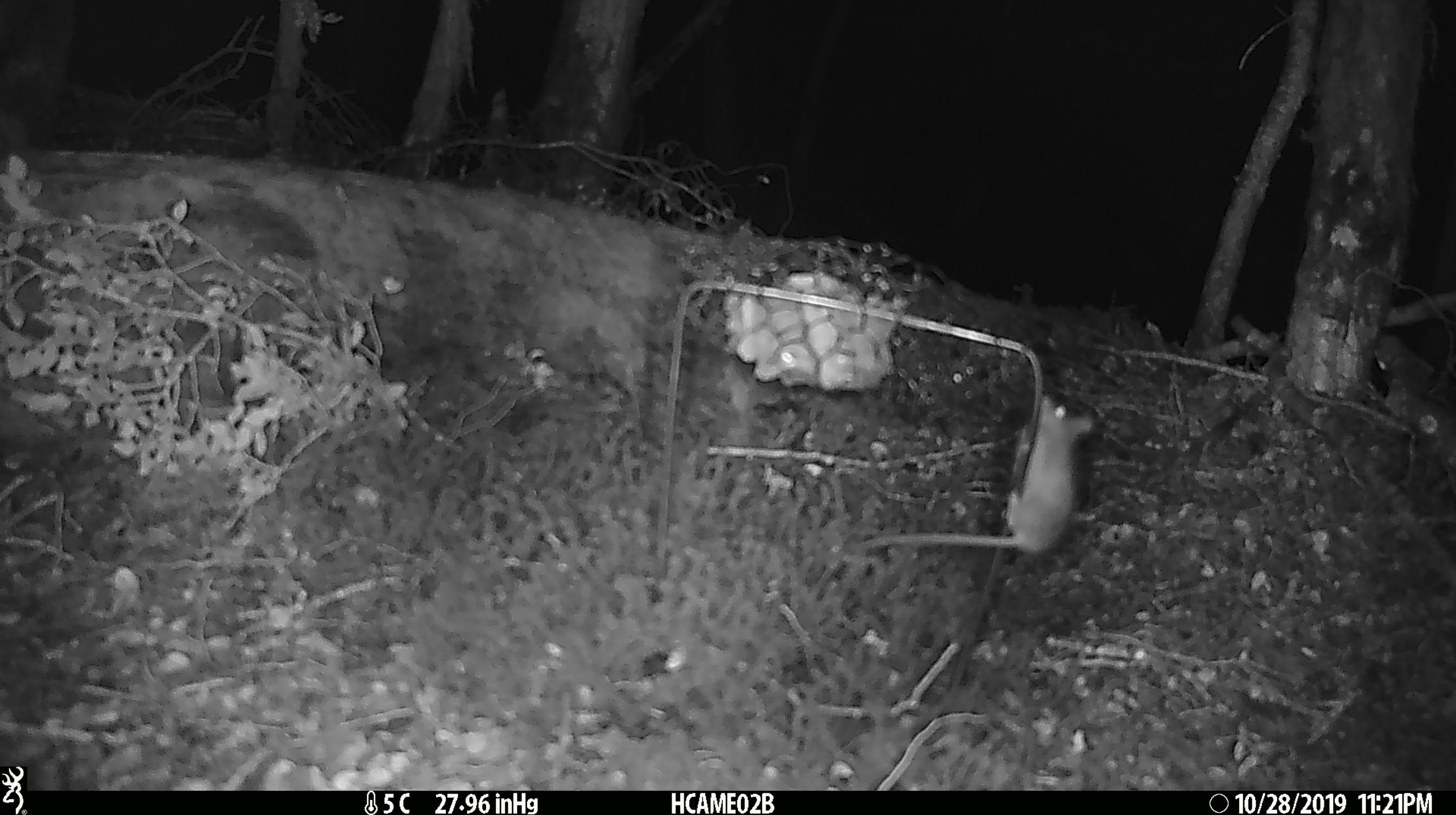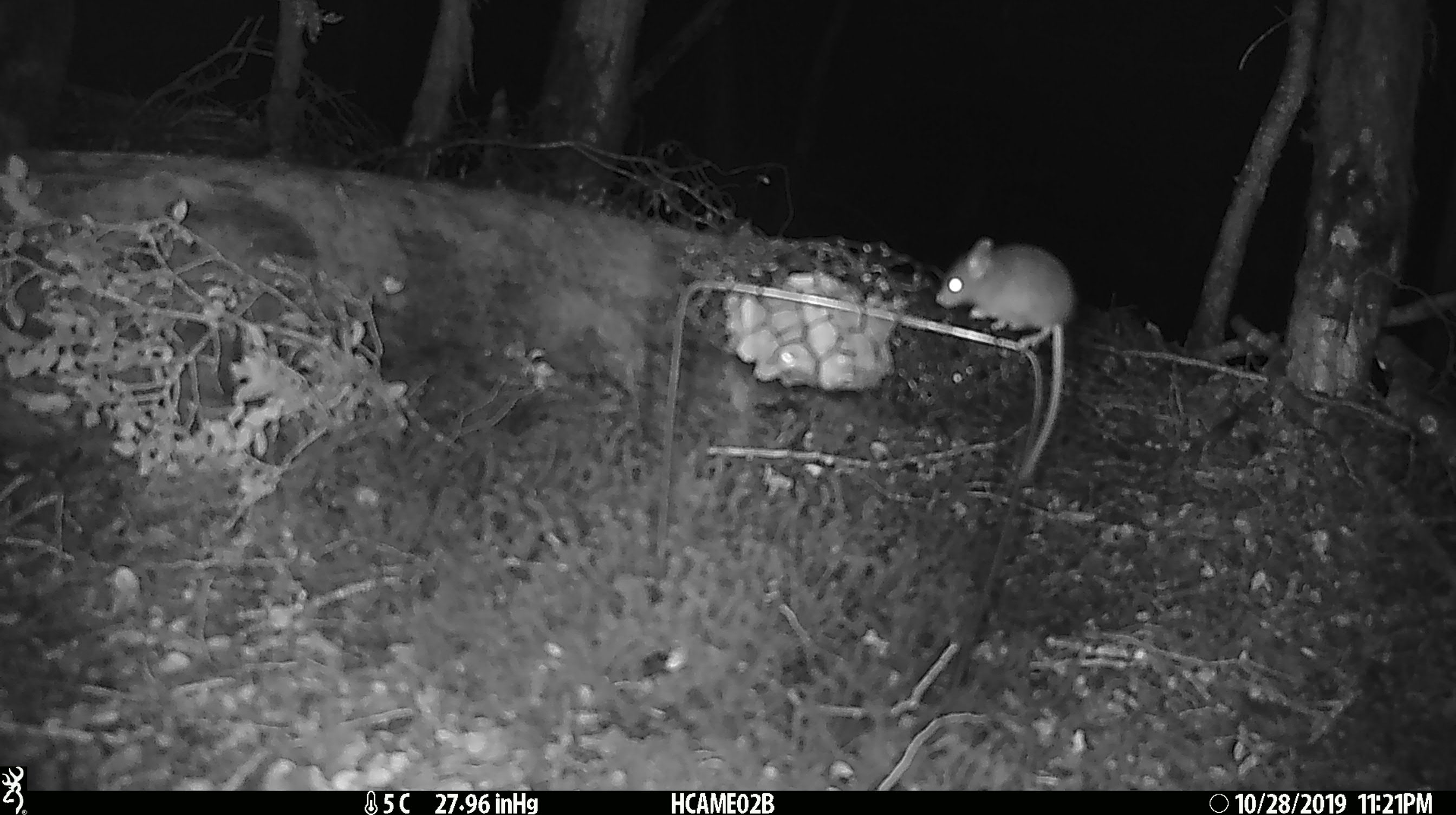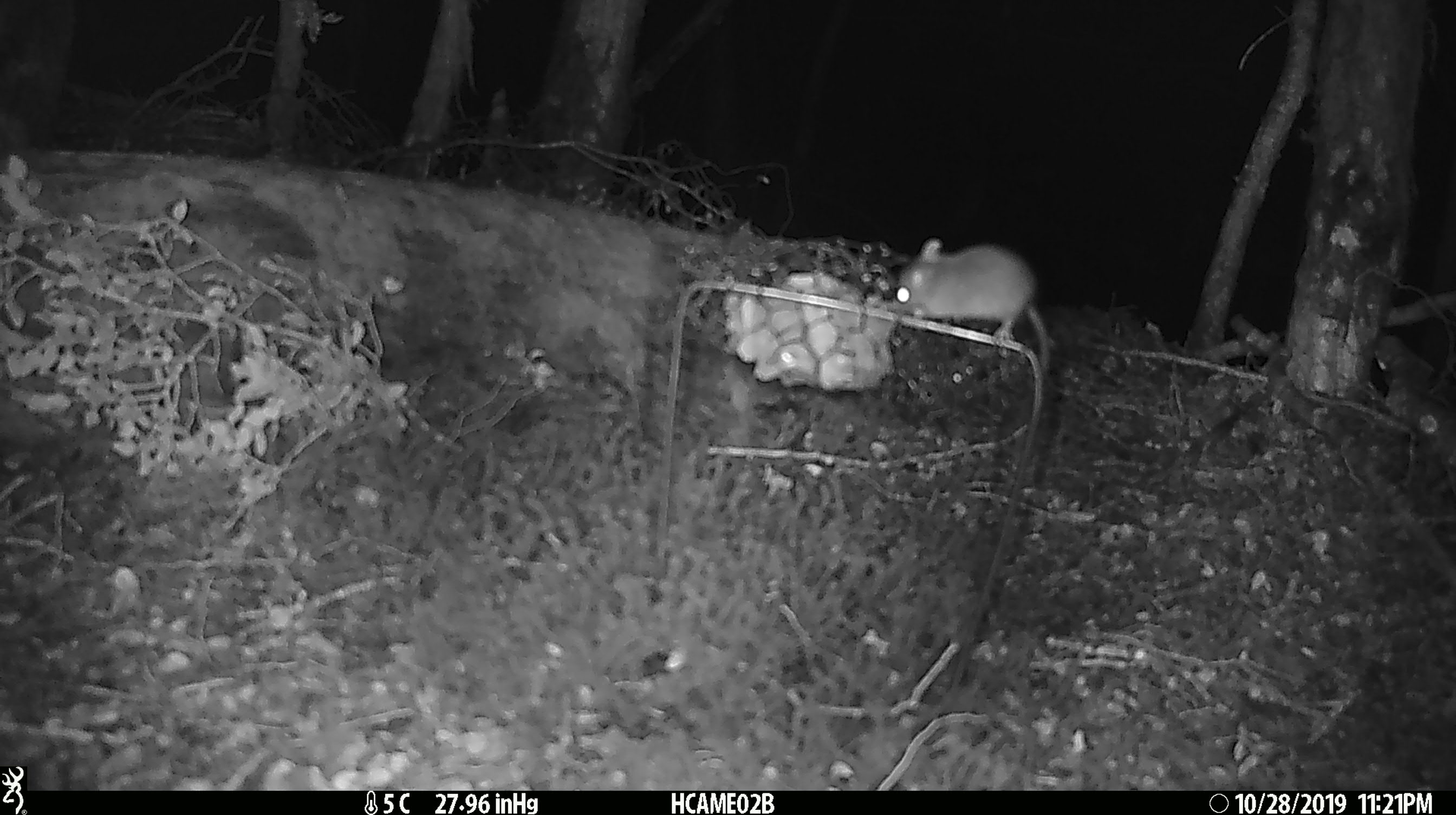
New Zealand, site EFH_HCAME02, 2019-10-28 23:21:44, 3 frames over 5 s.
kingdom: Animalia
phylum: Chordata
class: Mammalia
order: Rodentia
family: Muridae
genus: Mus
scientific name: Mus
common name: mouse